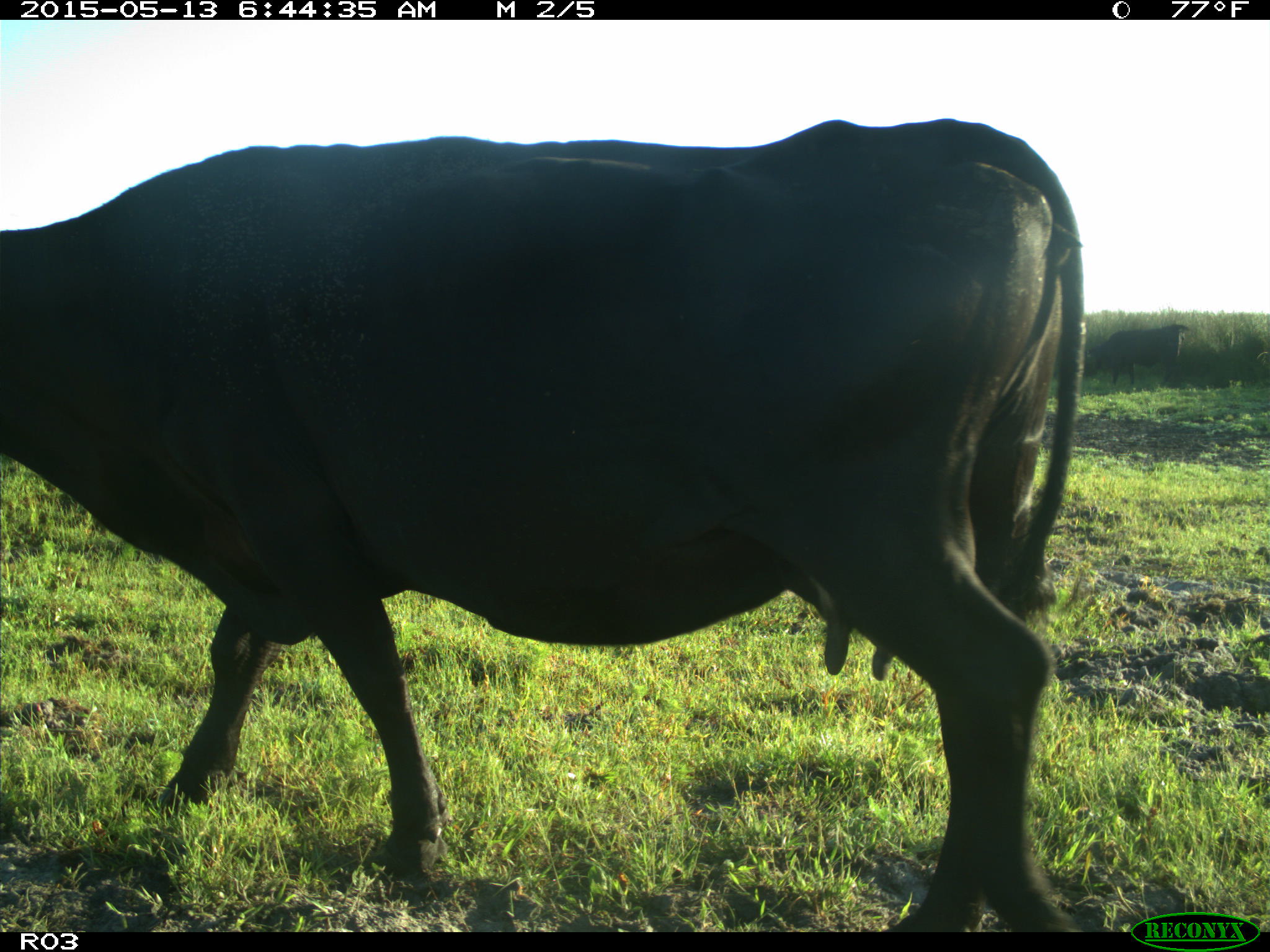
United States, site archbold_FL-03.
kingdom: Animalia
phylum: Chordata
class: Mammalia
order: Artiodactyla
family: Bovidae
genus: Bos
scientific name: Bos taurus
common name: domestic cow